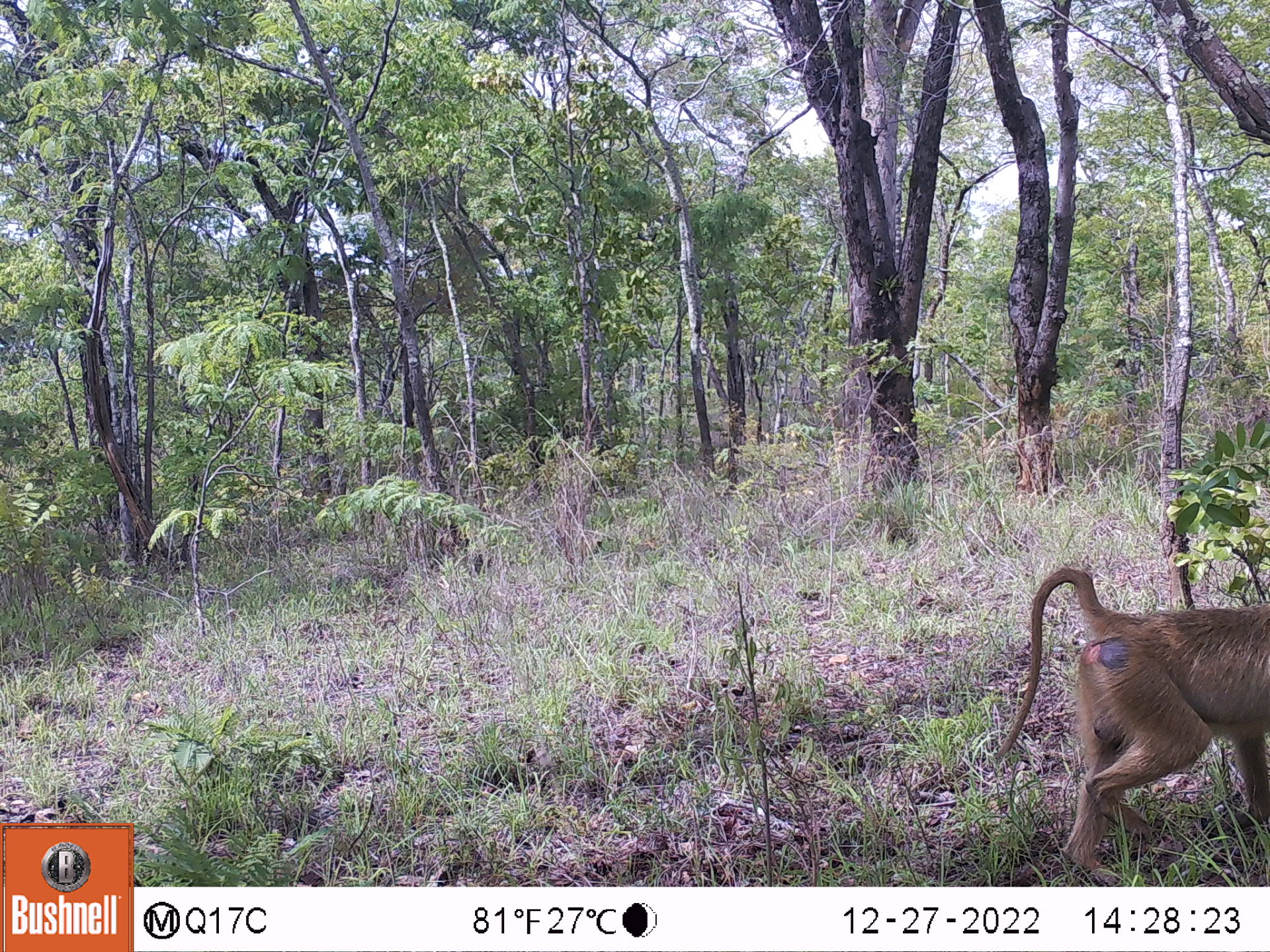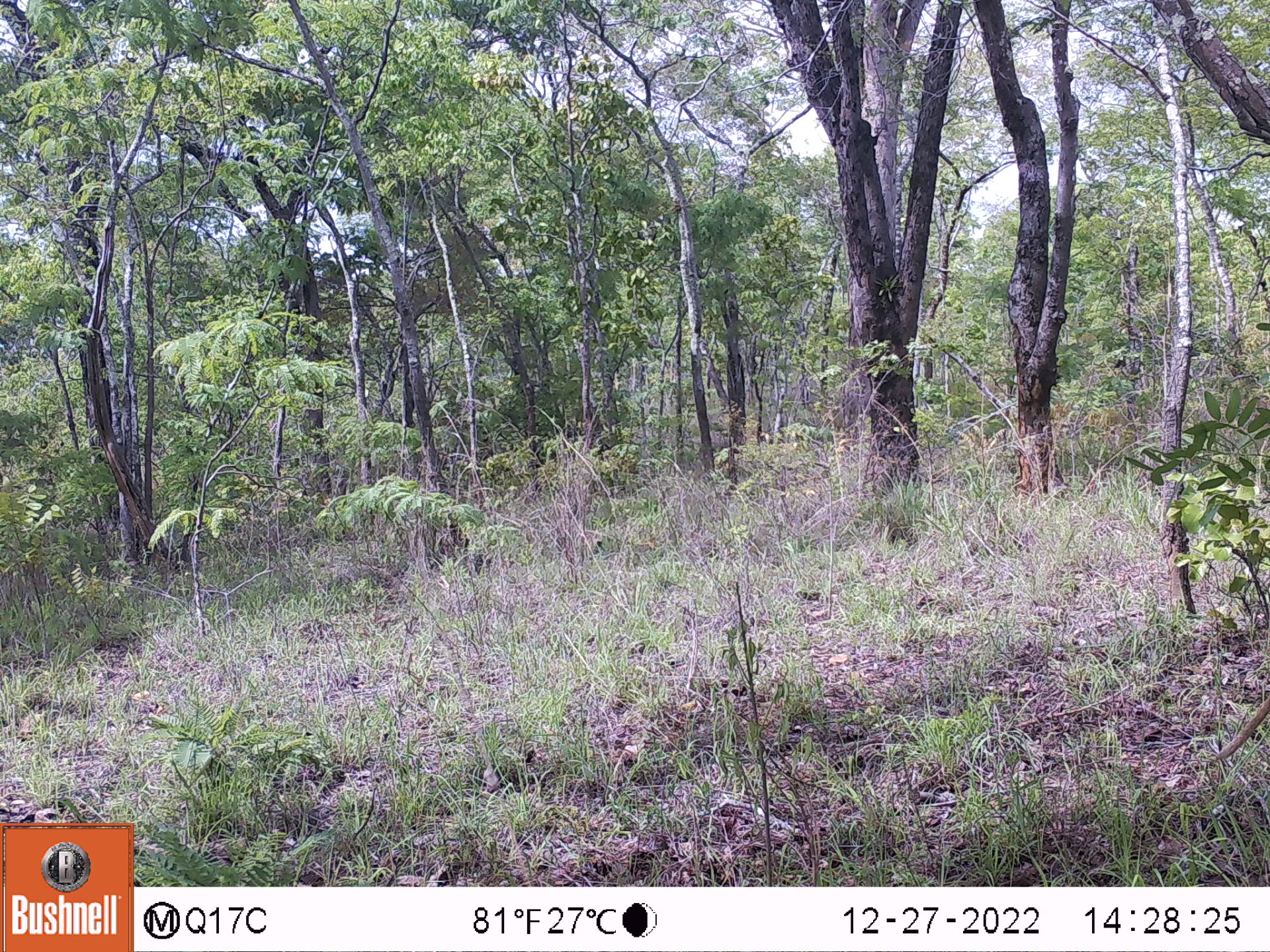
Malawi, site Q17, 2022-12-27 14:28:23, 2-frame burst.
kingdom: Animalia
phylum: Chordata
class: Mammalia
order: Primates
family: Cercopithecidae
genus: Papio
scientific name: Papio cynocephalus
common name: yellow baboon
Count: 1.